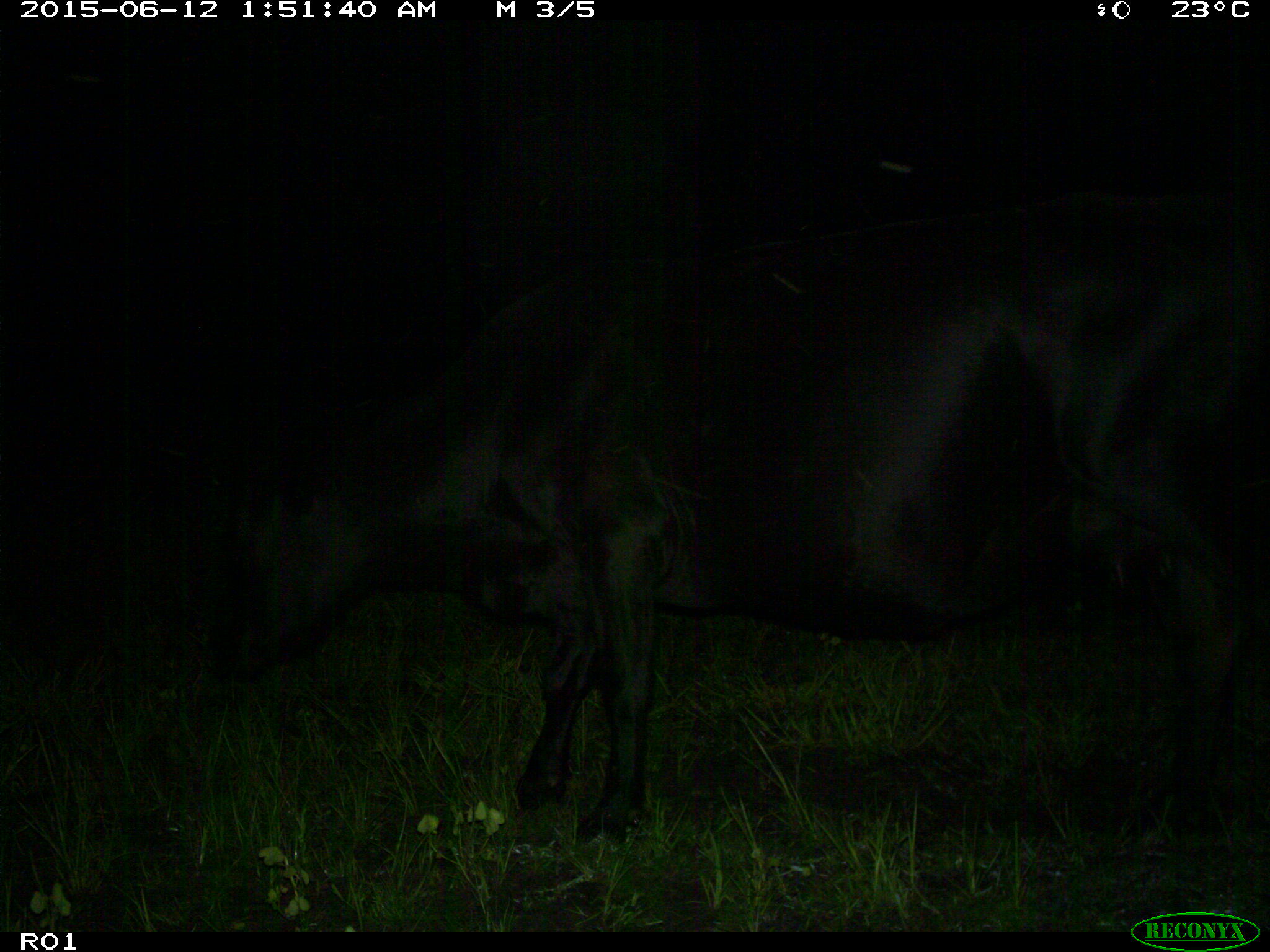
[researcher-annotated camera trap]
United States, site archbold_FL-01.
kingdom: Animalia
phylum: Chordata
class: Mammalia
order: Artiodactyla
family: Bovidae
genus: Bos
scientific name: Bos taurus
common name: domestic cow